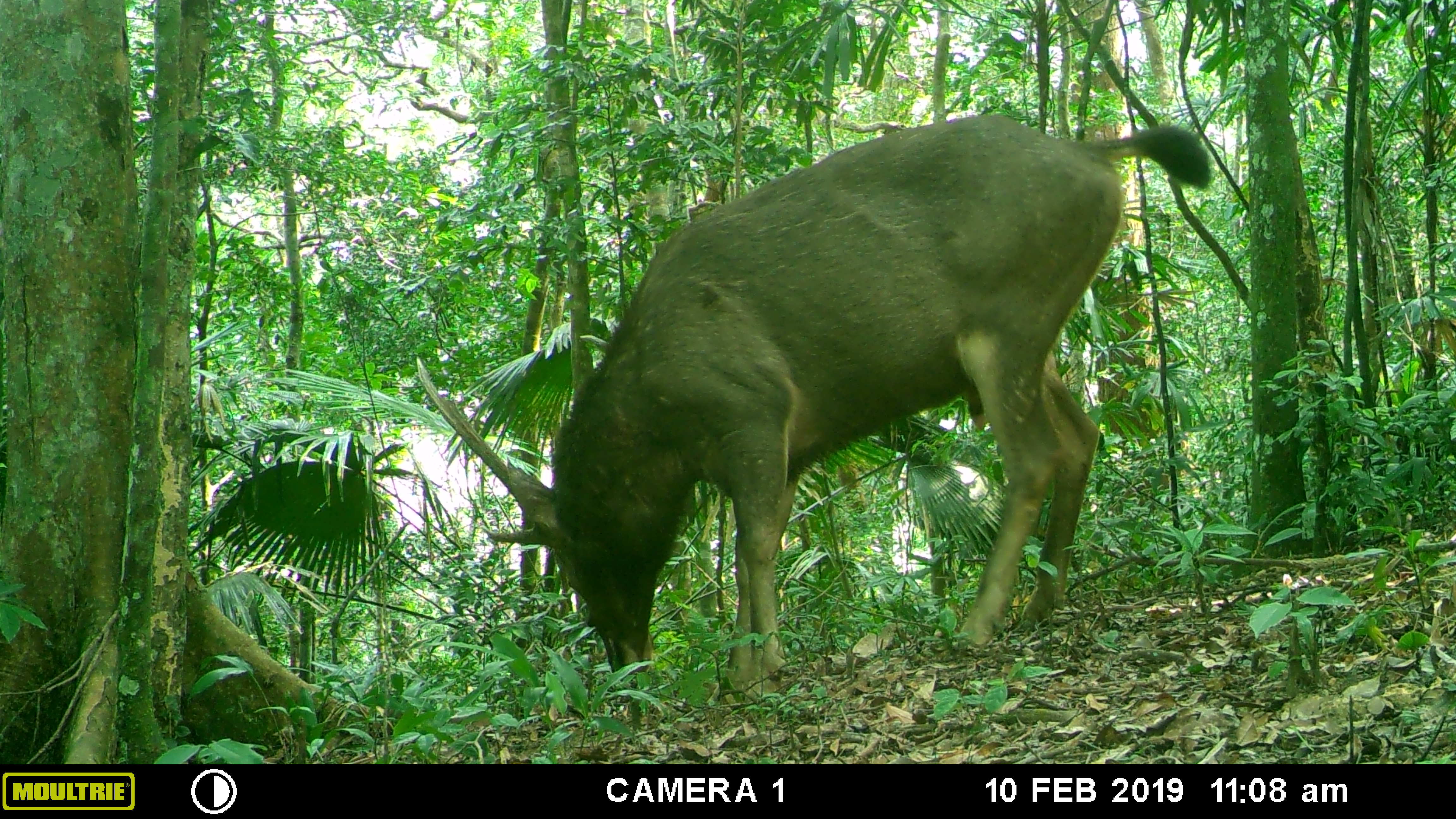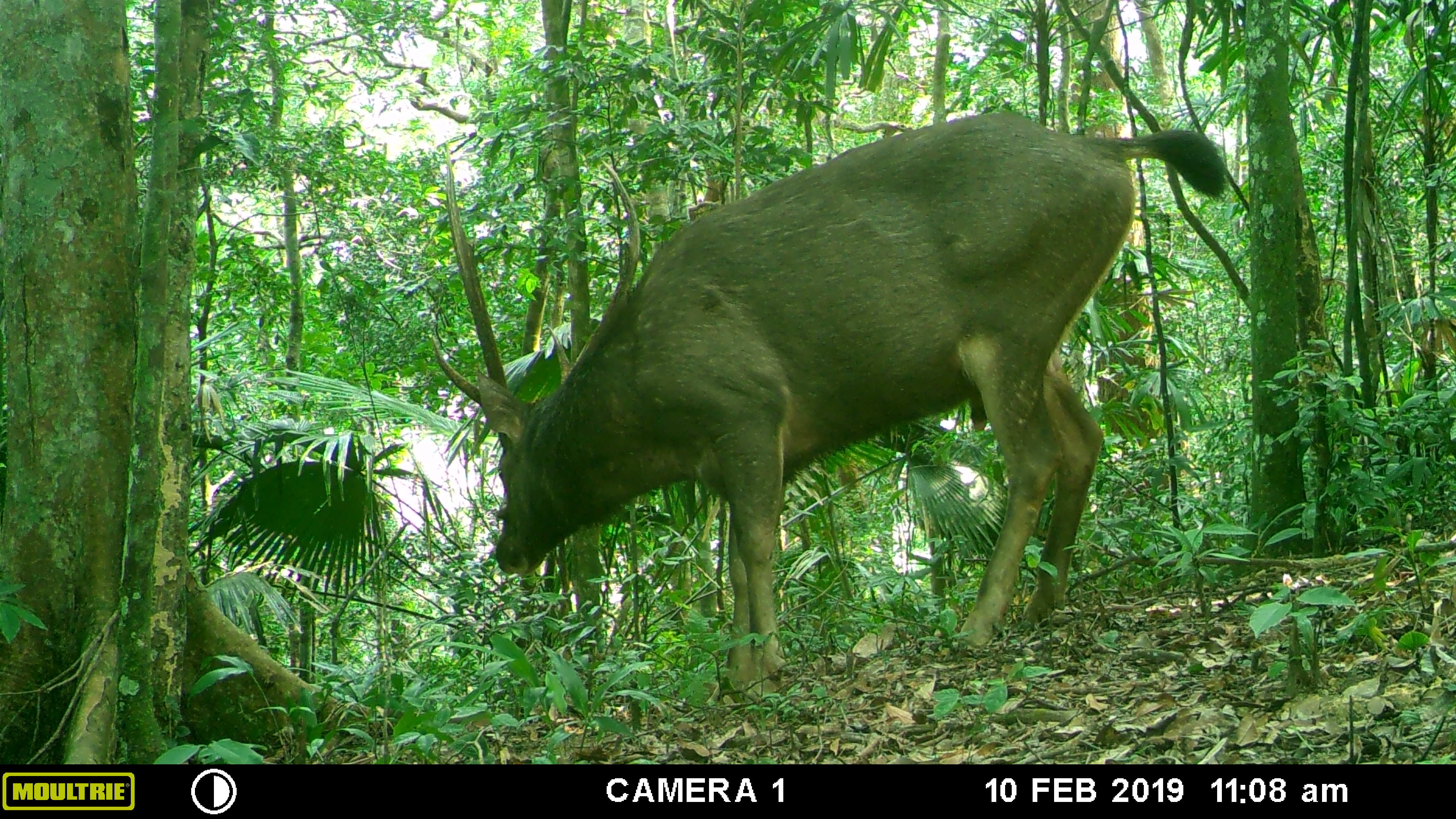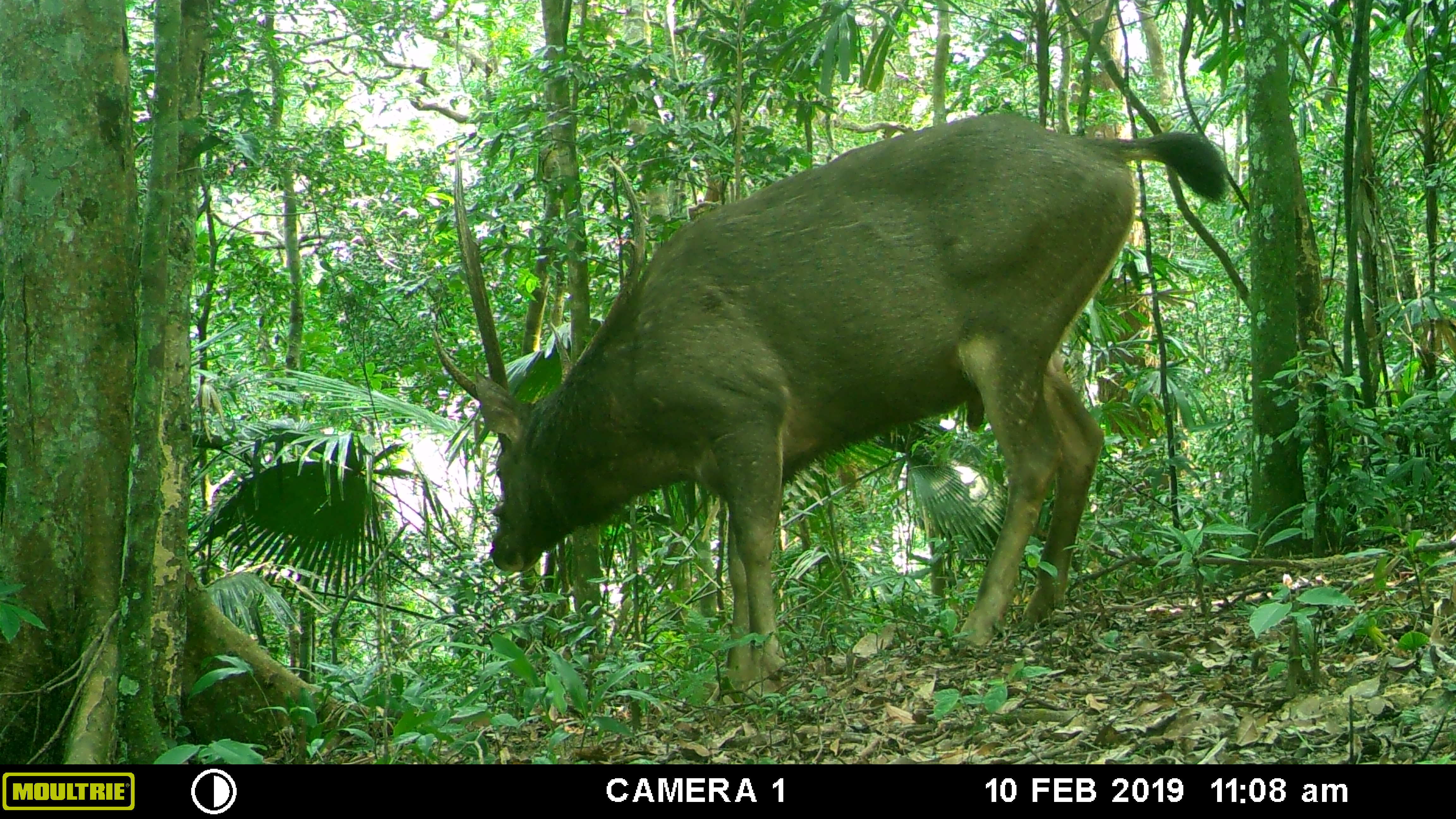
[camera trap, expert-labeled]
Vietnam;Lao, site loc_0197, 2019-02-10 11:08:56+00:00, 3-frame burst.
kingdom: Animalia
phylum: Chordata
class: Mammalia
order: Artiodactyla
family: Cervidae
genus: Rusa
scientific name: Rusa unicolor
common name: sambar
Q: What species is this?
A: Sambar (Rusa unicolor).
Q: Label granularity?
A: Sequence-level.